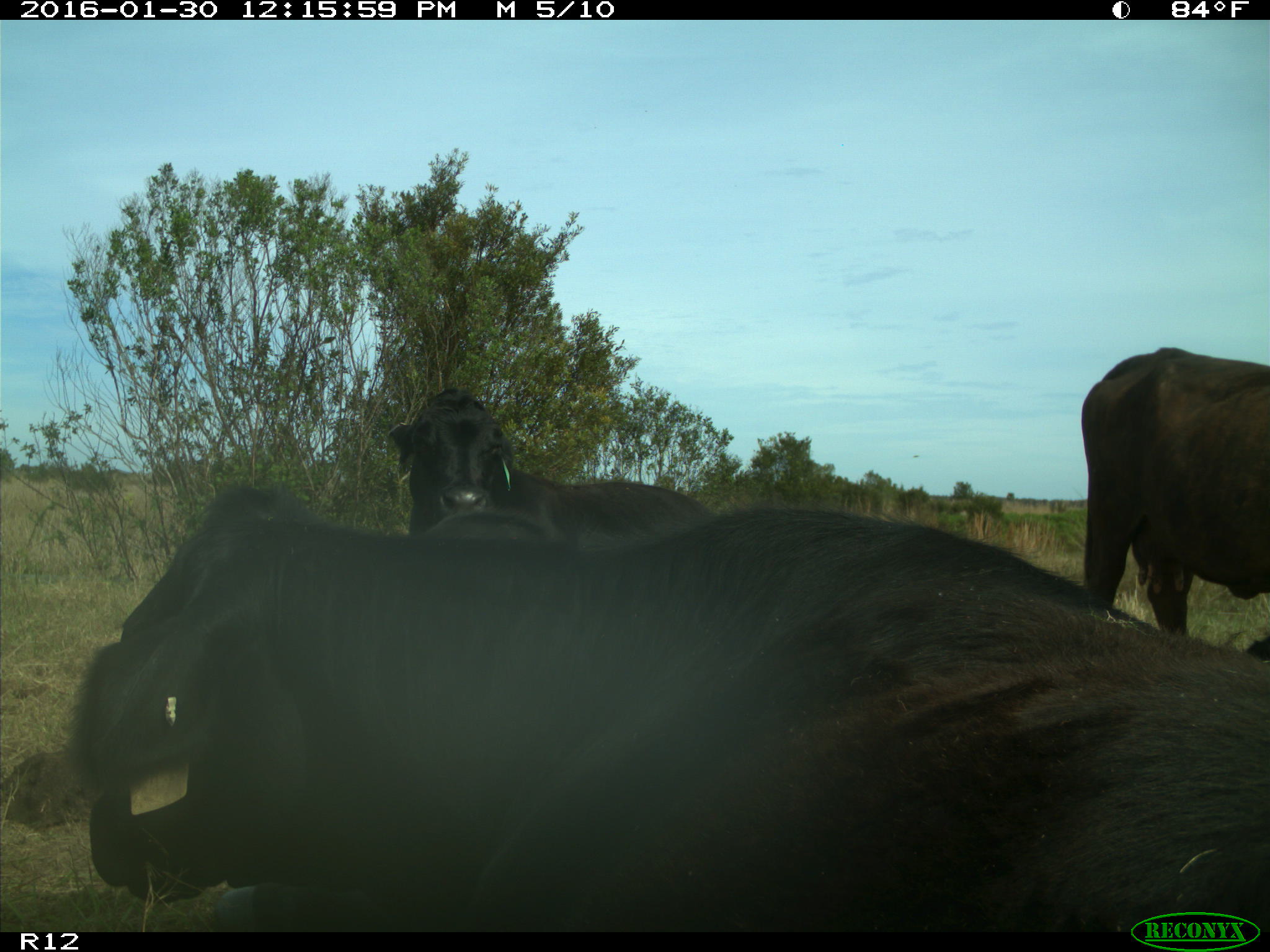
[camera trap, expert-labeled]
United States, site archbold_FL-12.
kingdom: Animalia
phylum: Chordata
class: Mammalia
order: Artiodactyla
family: Bovidae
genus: Bos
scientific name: Bos taurus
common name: domestic cow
Bos taurus (domestic cow).